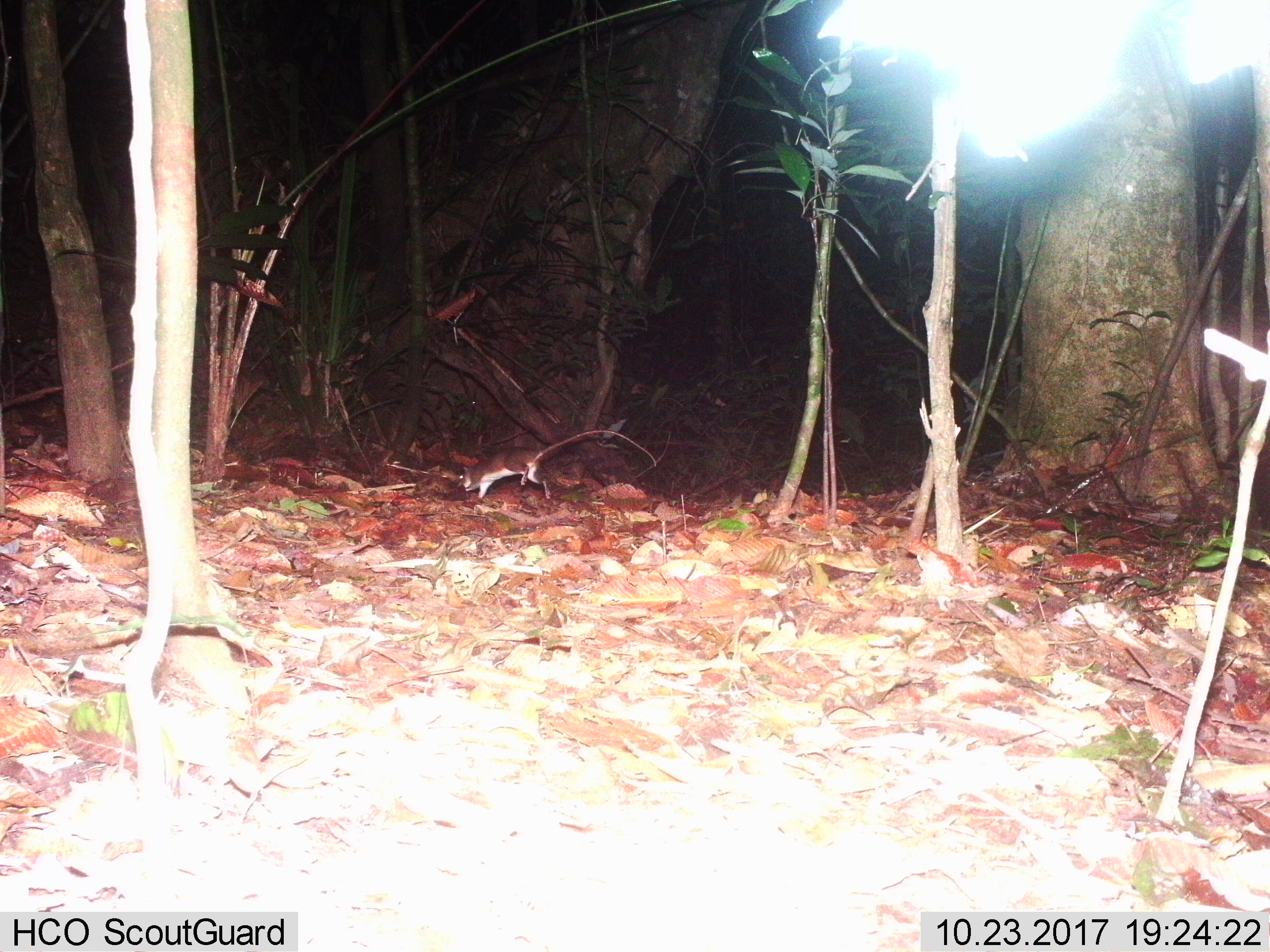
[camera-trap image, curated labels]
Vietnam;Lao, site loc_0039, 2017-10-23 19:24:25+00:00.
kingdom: Animalia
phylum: Chordata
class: Mammalia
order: Rodentia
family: Muridae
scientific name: Muridae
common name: old-world mice and rats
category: unidentified murid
Unidentified murid (old-world mice and rats) (Muridae). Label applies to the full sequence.